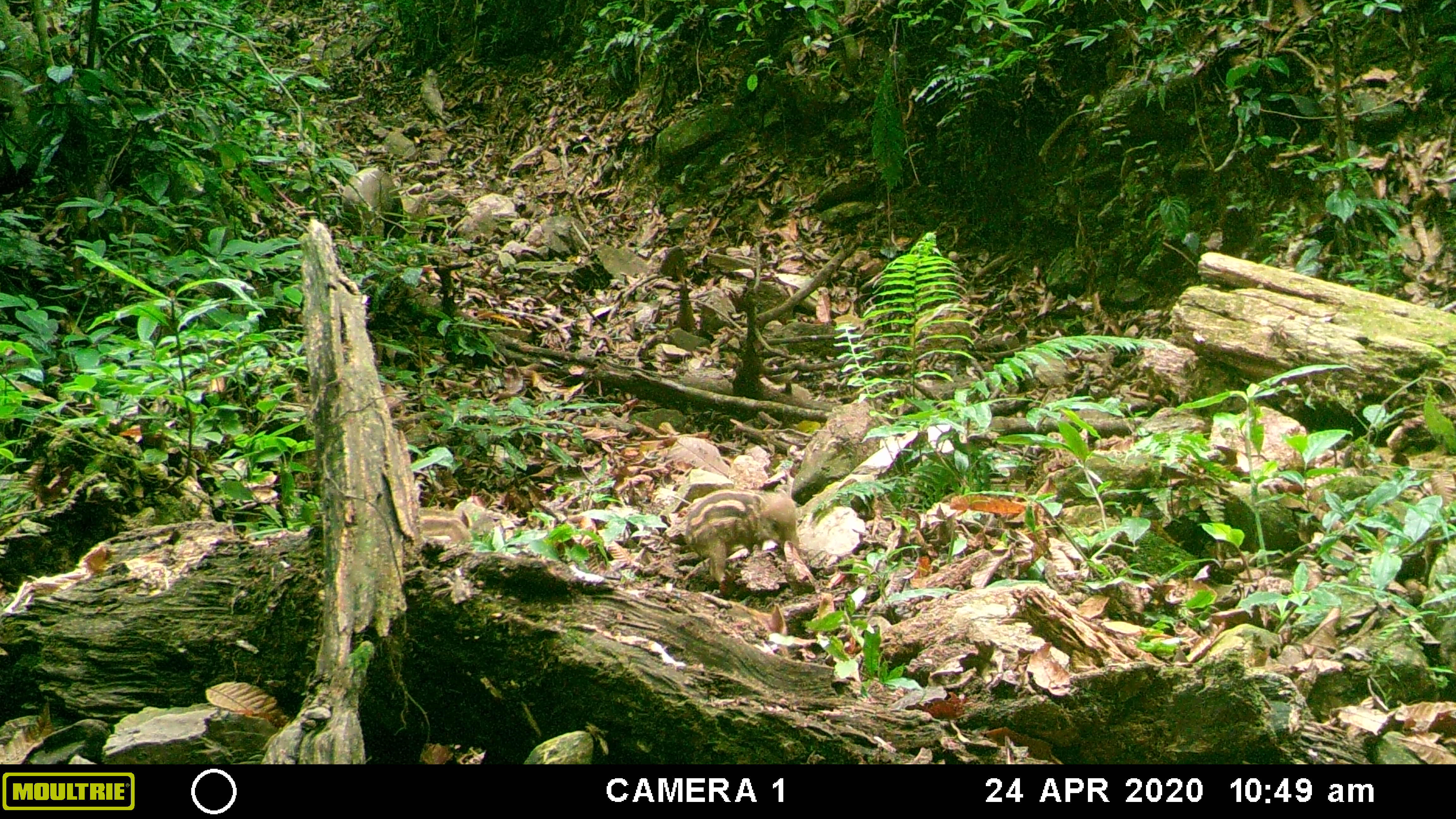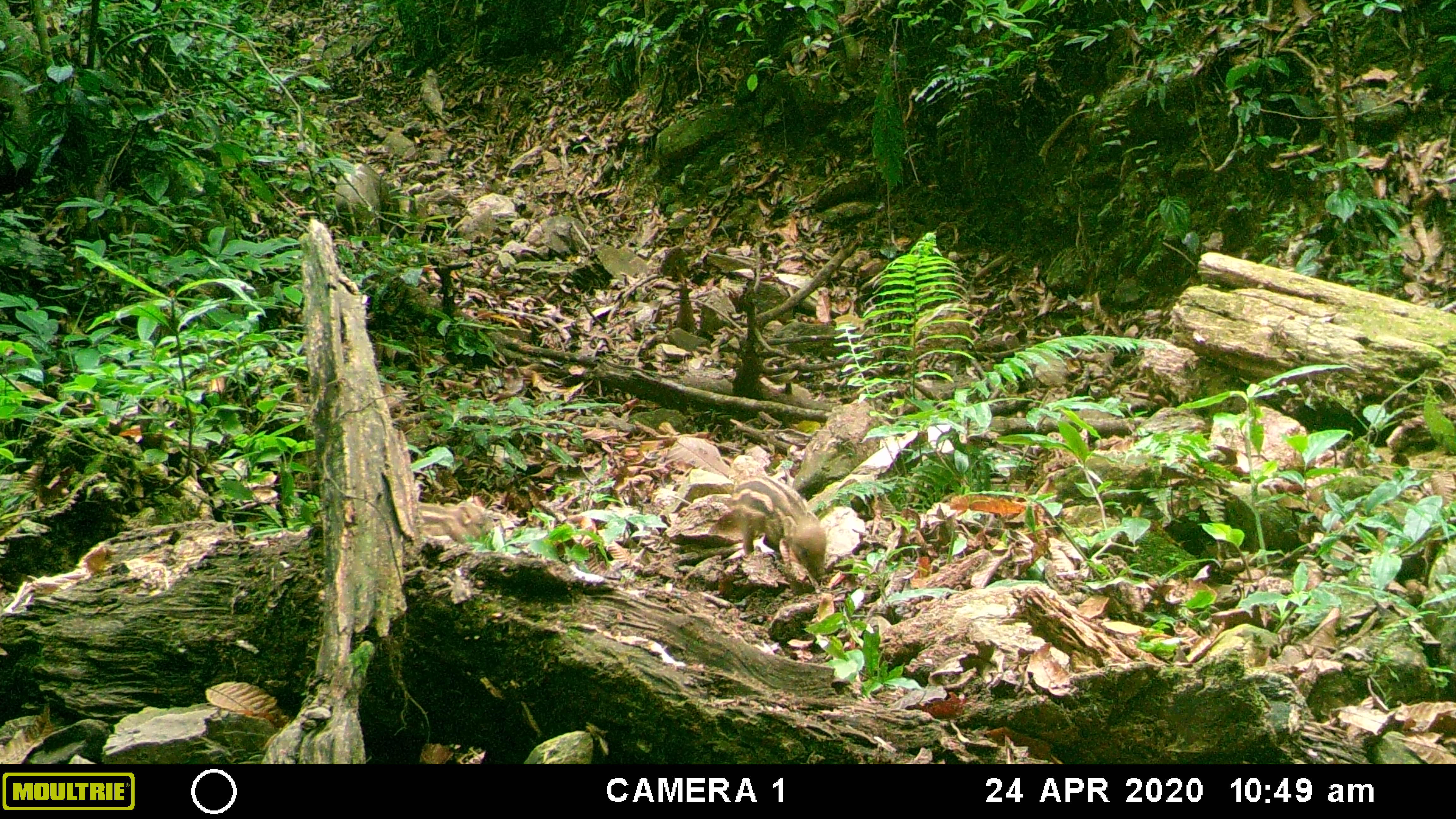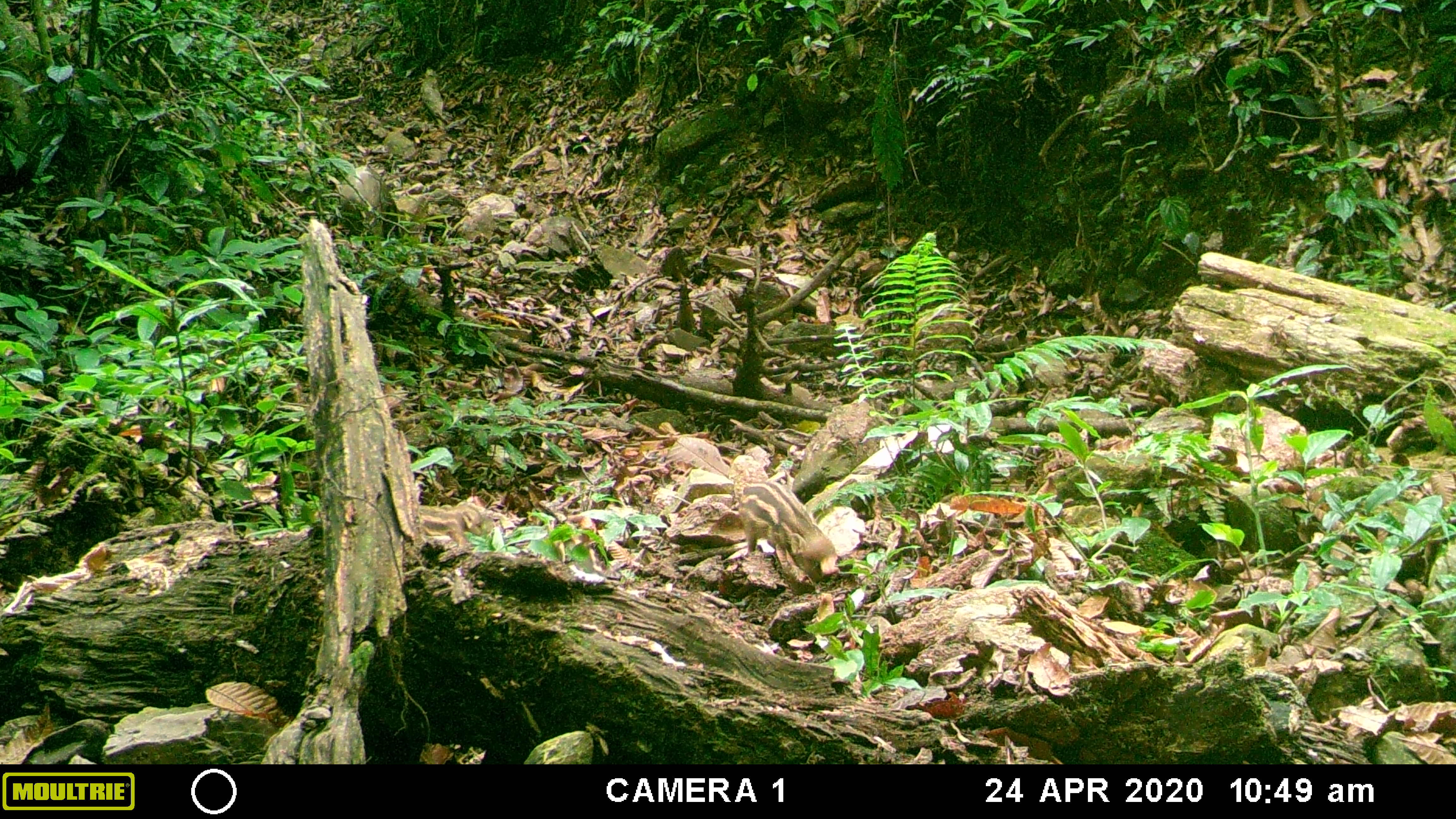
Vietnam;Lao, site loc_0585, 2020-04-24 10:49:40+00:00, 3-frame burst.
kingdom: Animalia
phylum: Chordata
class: Mammalia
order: Artiodactyla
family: Suidae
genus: Sus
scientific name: Sus scrofa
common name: eurasian wild pig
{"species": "eurasian wild pig (Sus scrofa)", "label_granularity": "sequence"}